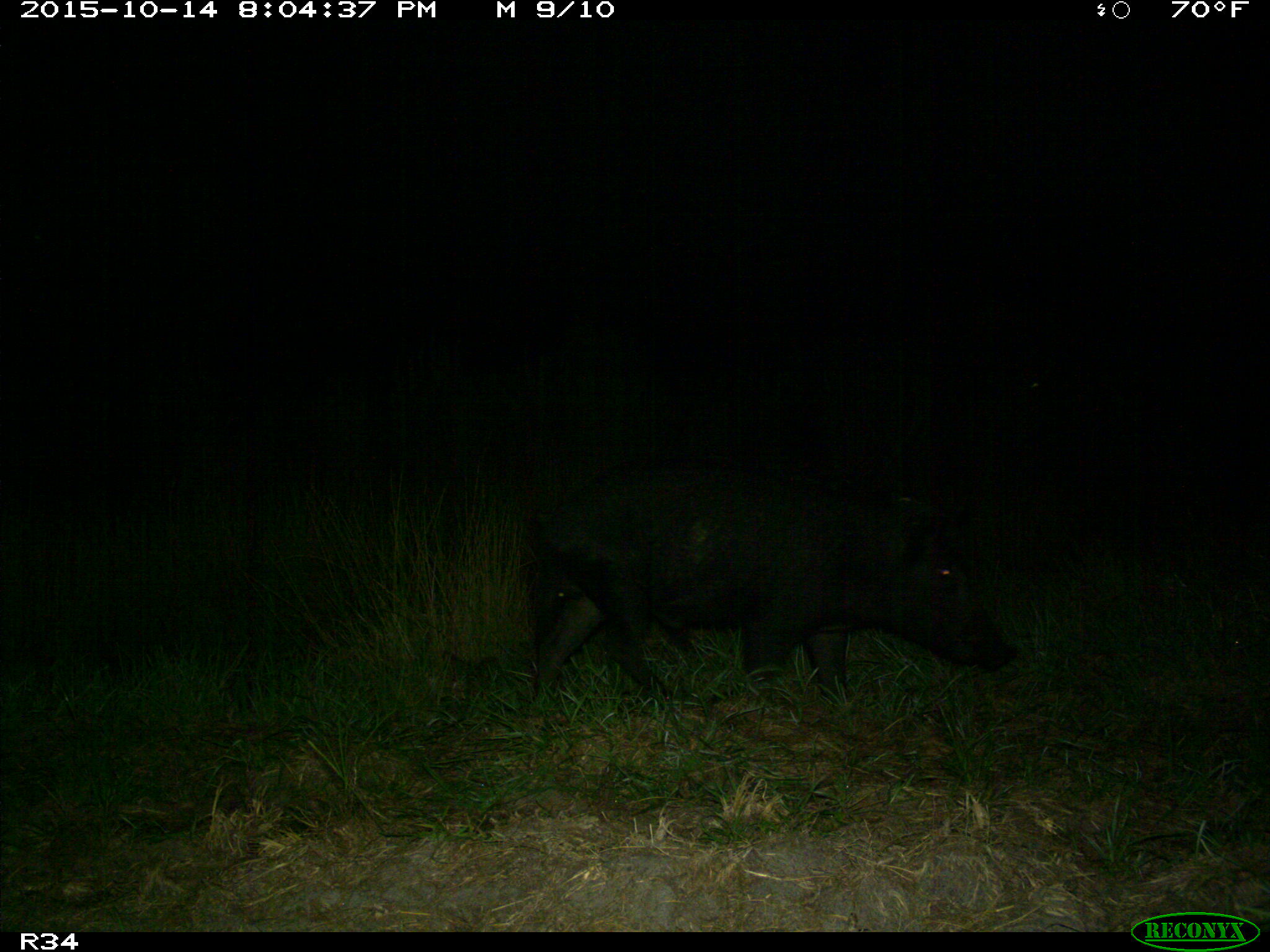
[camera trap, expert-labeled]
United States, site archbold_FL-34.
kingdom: Animalia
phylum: Chordata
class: Mammalia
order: Artiodactyla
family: Suidae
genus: Sus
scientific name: Sus scrofa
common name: wild boar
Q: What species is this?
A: Sus scrofa (wild boar).